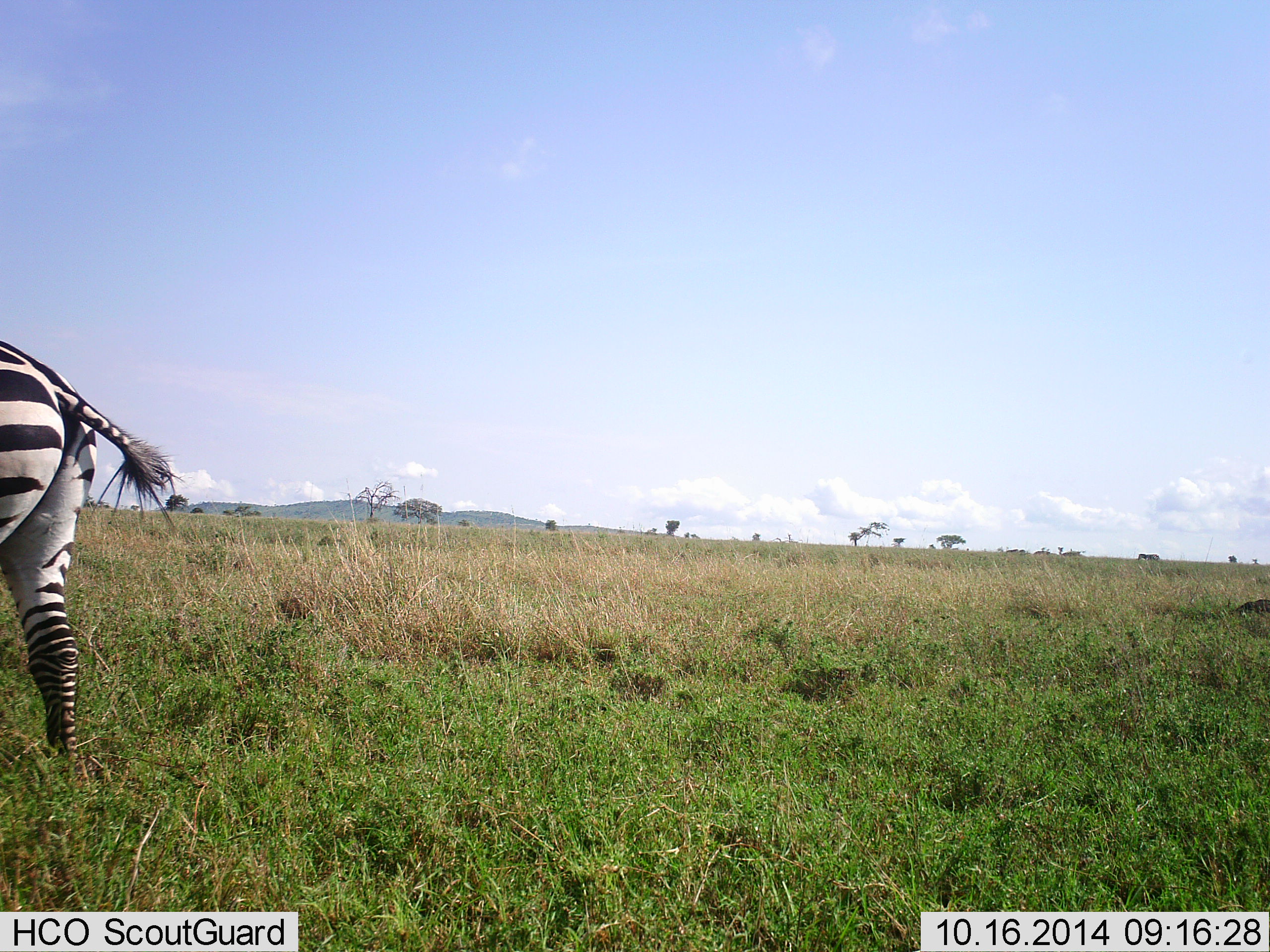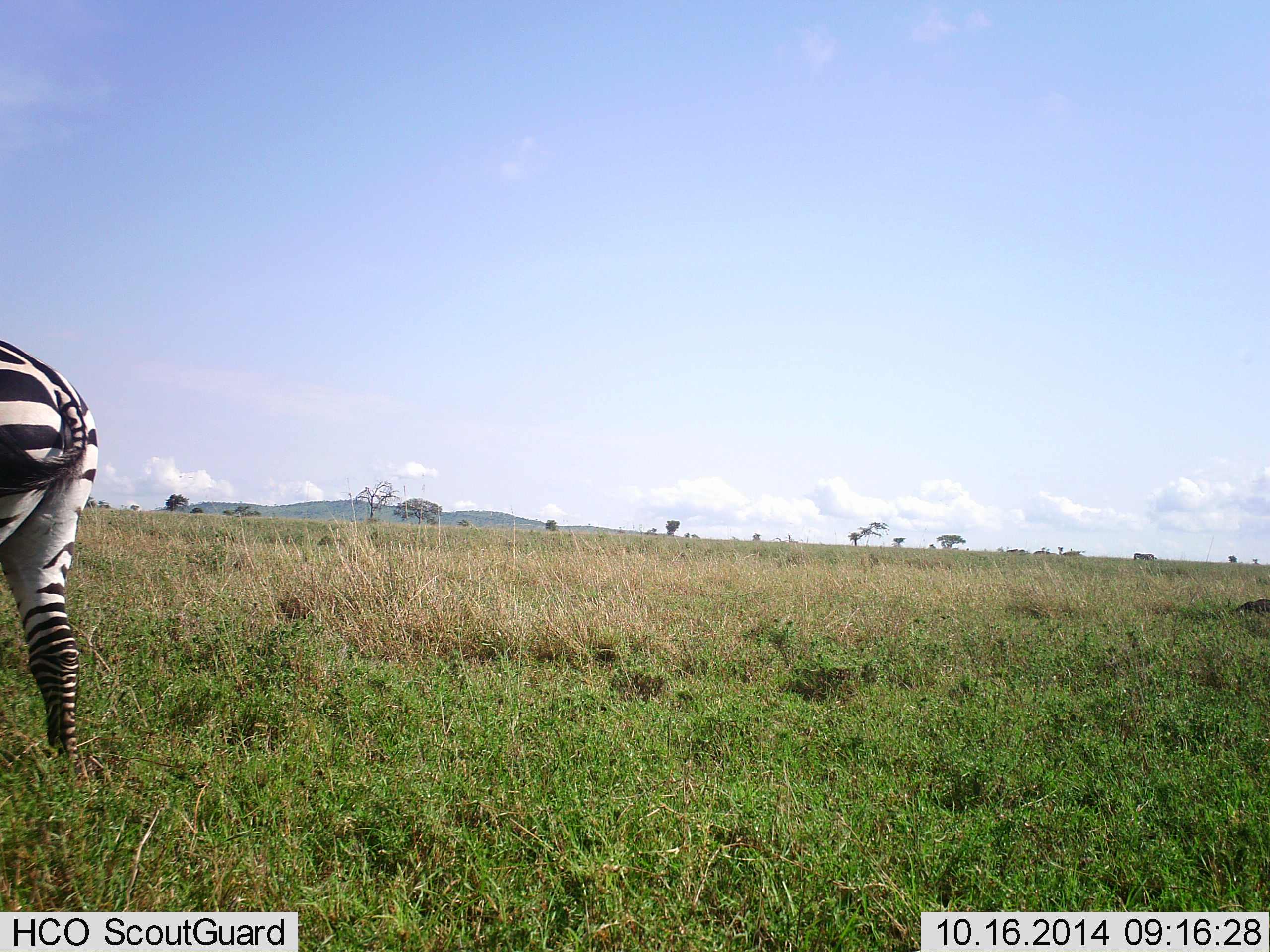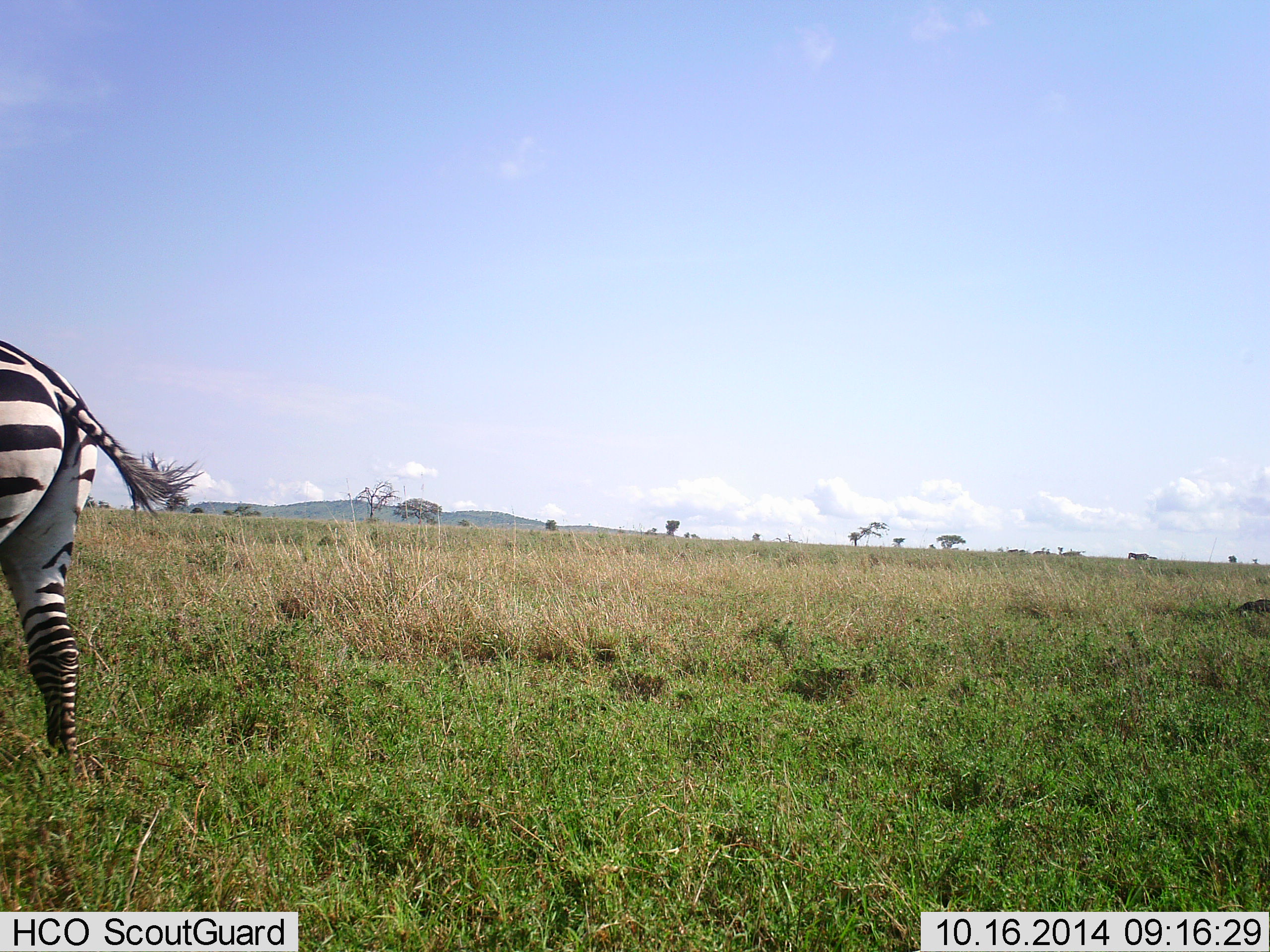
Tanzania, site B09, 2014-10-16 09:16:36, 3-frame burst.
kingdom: Animalia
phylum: Chordata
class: Mammalia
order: Perissodactyla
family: Equidae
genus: Equus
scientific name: Equus quagga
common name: plains zebra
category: zebra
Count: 1.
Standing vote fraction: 91%.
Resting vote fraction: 0%.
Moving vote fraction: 18%.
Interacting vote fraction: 0%.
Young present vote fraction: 0%.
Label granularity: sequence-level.